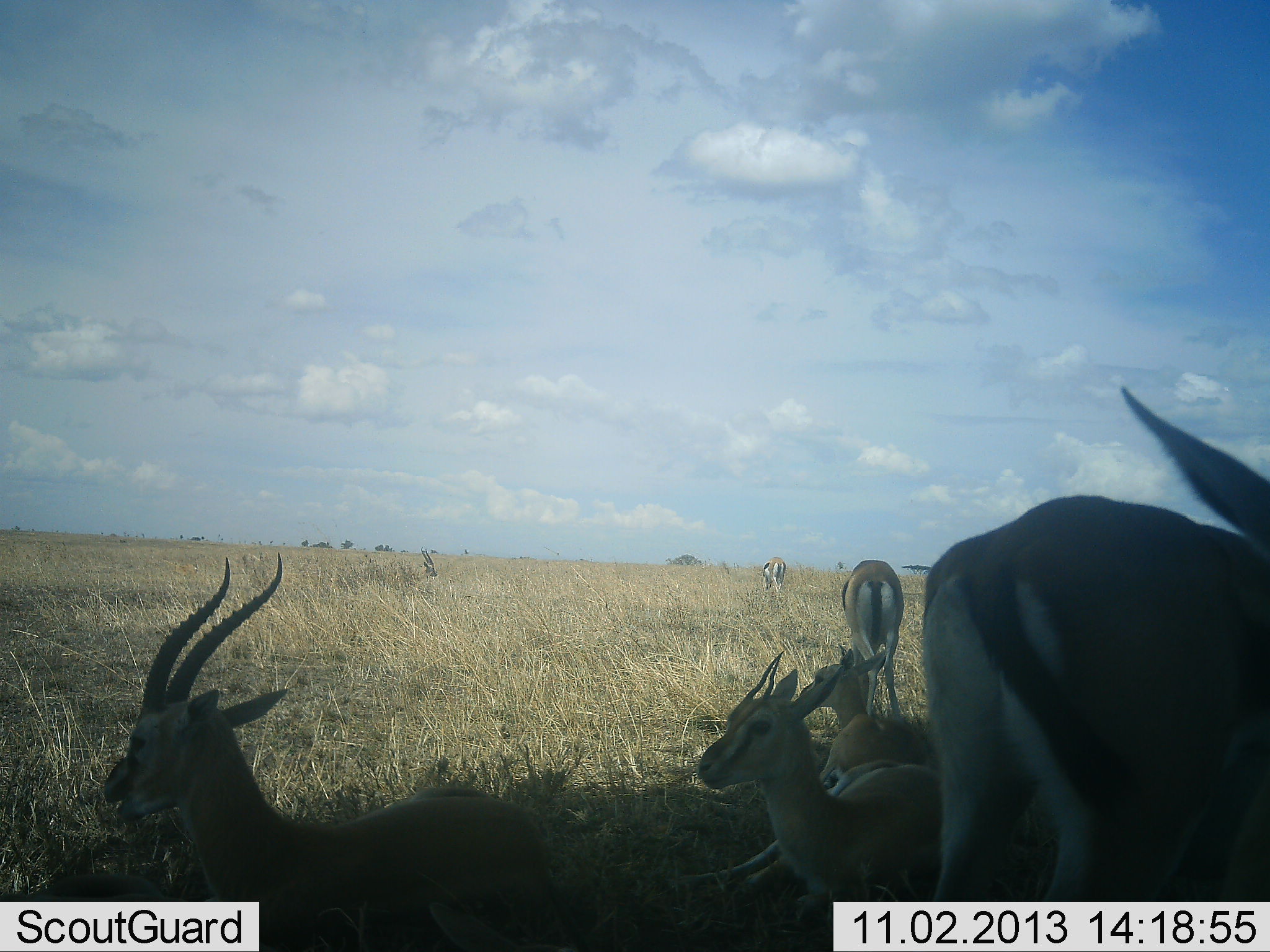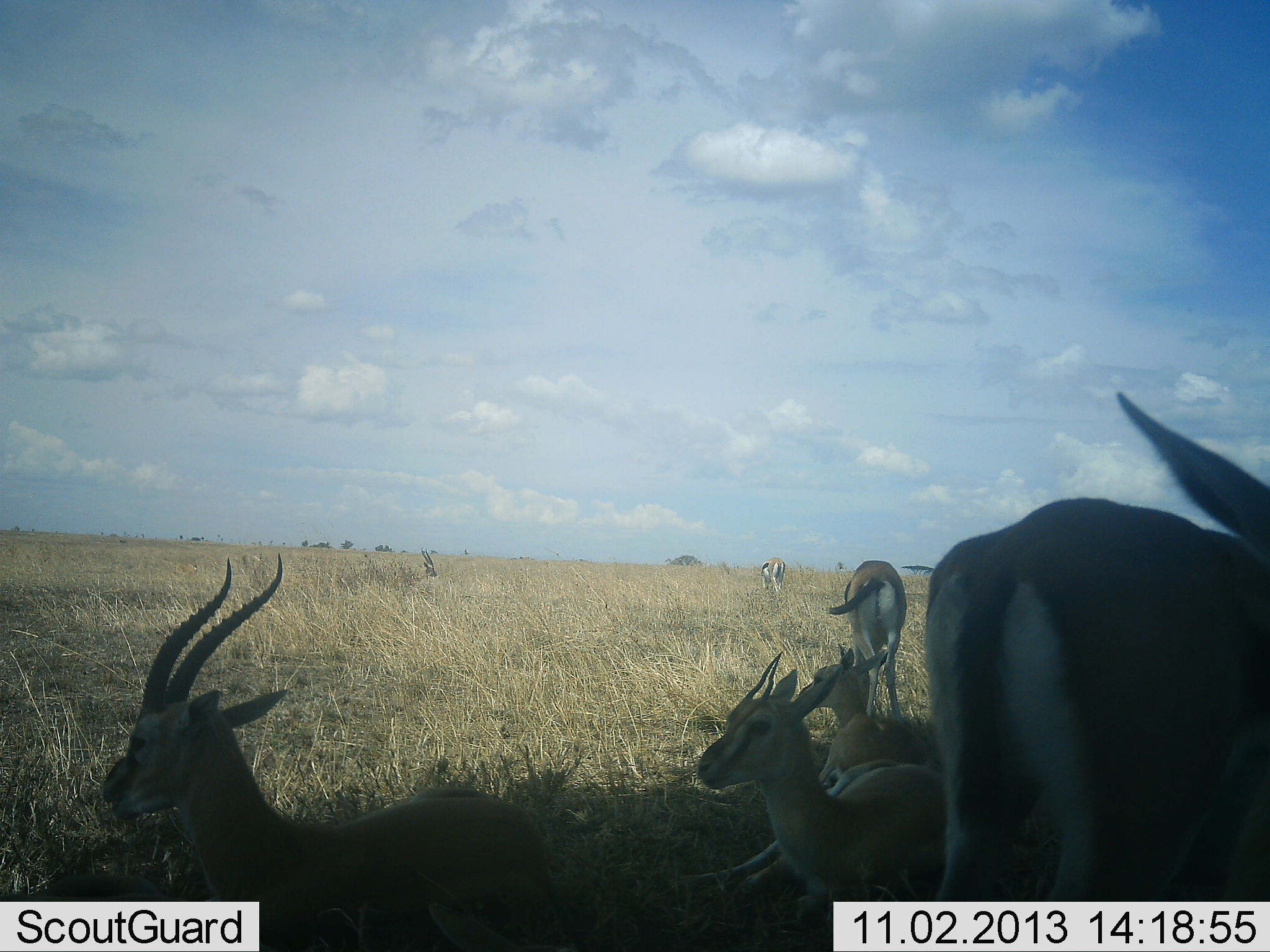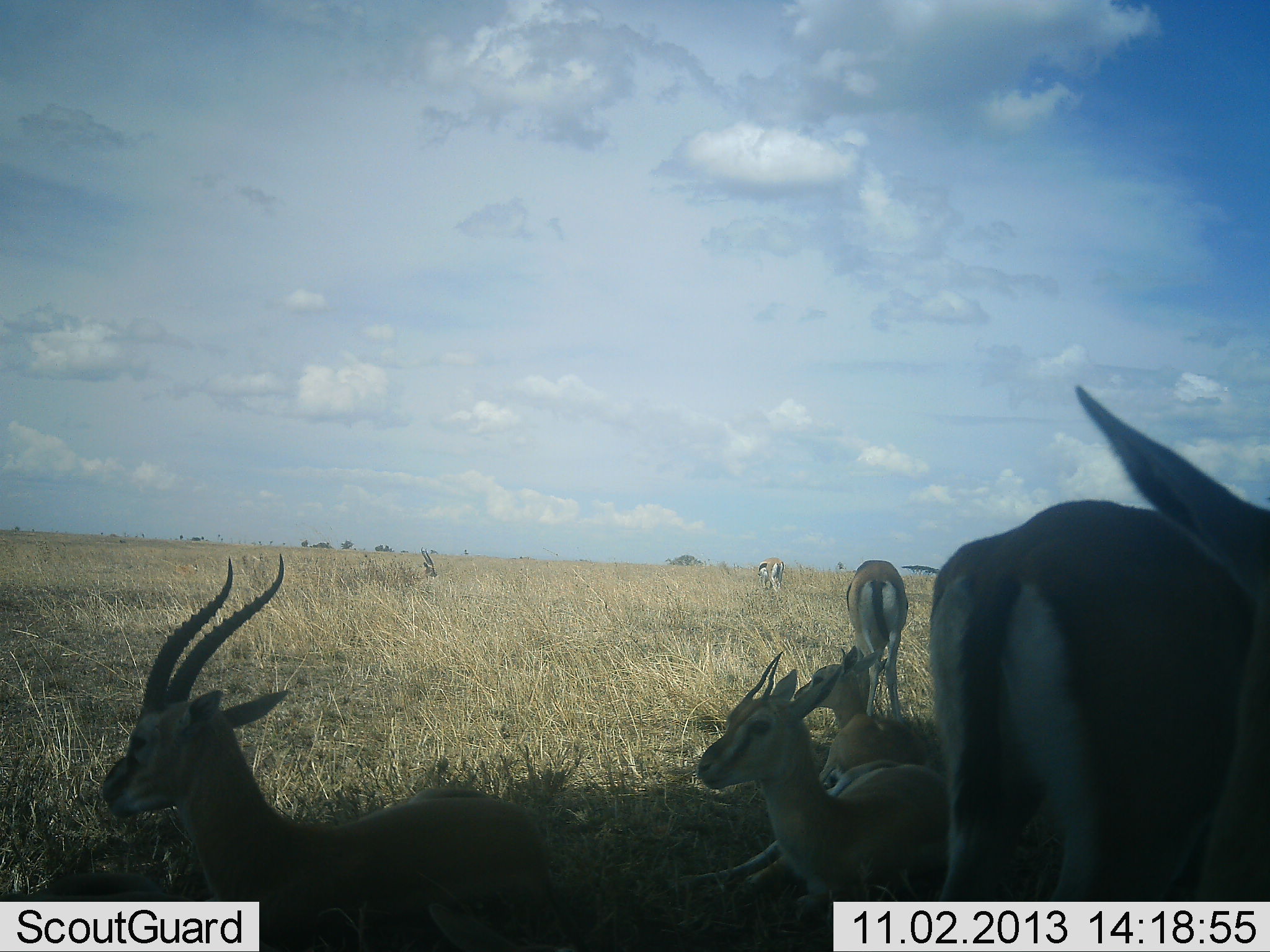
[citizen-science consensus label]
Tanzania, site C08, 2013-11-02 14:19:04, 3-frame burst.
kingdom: Animalia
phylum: Chordata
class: Mammalia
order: Artiodactyla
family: Bovidae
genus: Eudorcas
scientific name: Eudorcas thomsonii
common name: thomson's gazelle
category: gazellethomsons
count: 7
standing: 70%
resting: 90%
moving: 0%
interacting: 10%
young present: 10%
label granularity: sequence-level